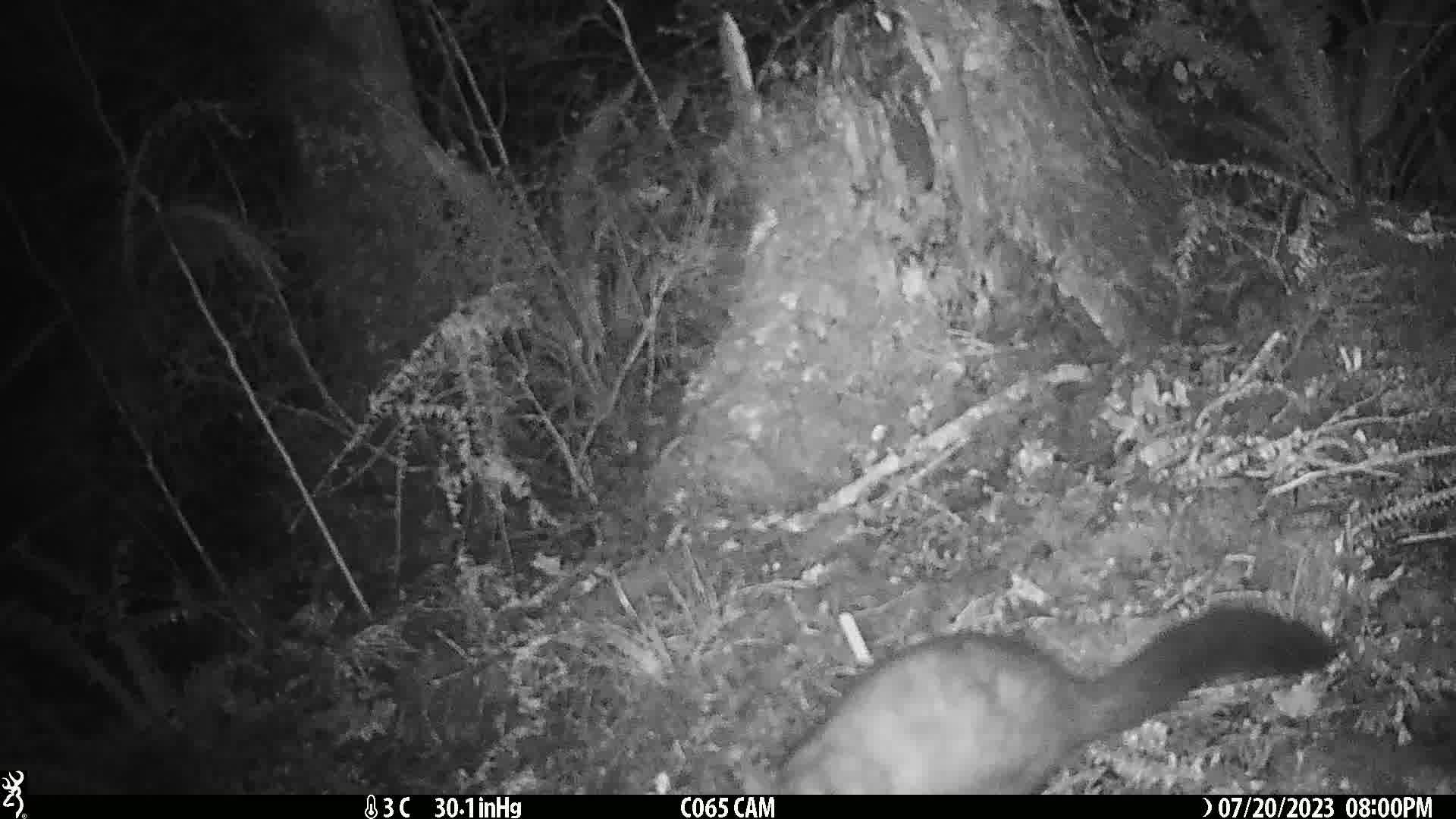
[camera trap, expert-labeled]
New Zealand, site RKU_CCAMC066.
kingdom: Animalia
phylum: Chordata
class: Mammalia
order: Diprotodontia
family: Phalangeridae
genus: Trichosurus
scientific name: Trichosurus vulpecula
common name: common brushtail possum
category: possum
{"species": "possum (common brushtail possum) (Trichosurus vulpecula)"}